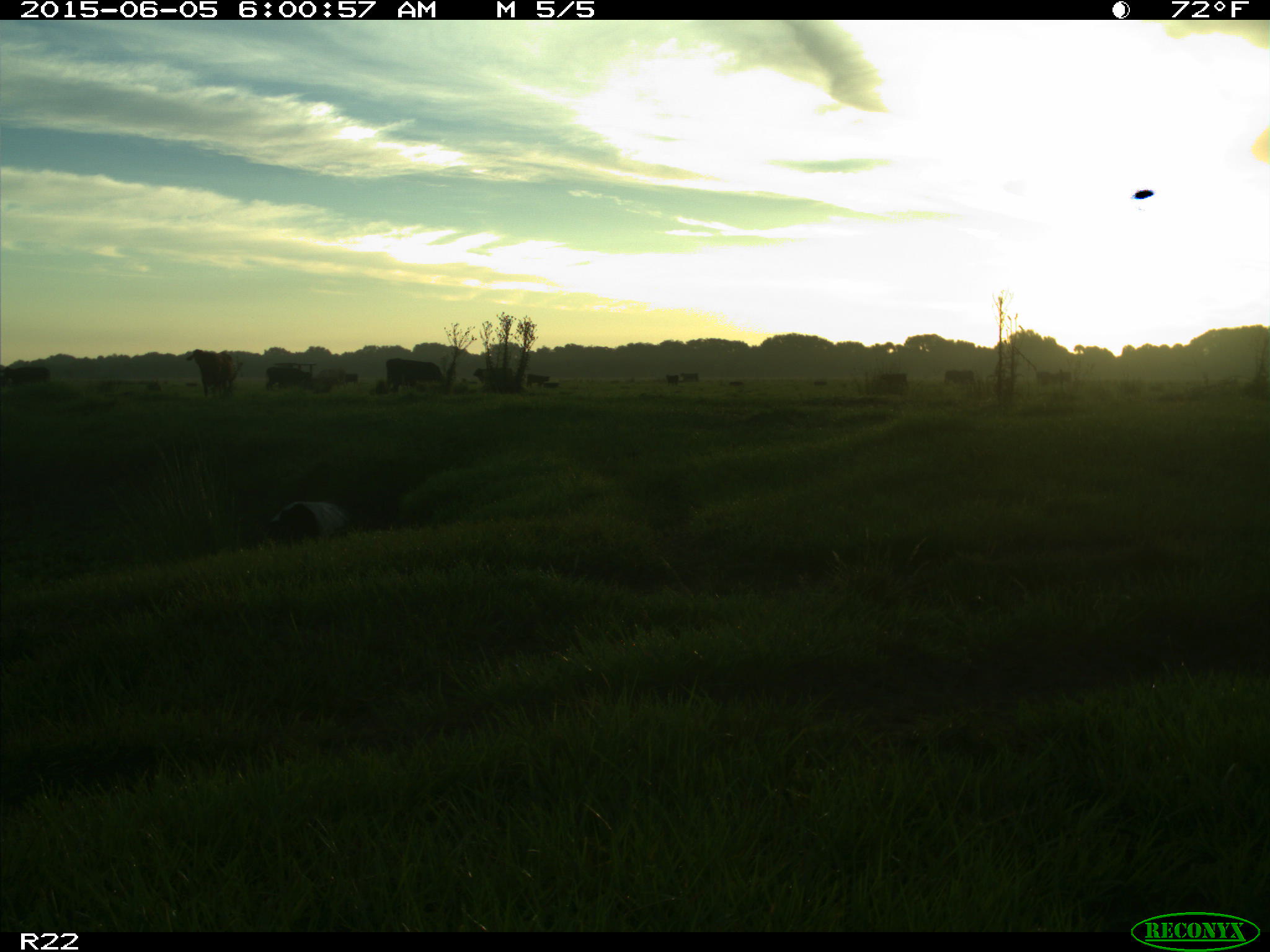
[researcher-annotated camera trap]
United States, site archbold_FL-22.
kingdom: Animalia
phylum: Chordata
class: Mammalia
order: Artiodactyla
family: Suidae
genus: Sus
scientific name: Sus scrofa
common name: wild boar